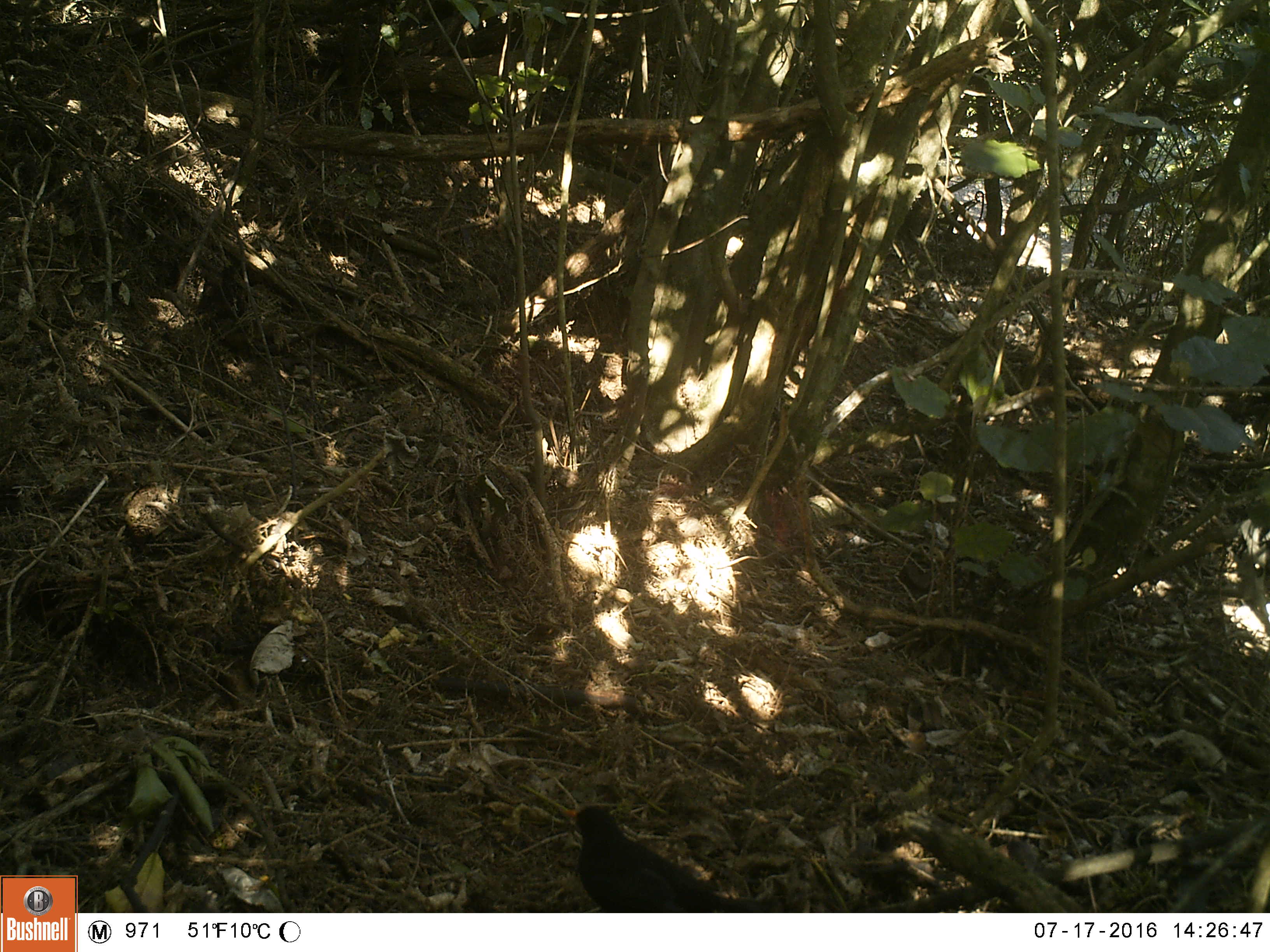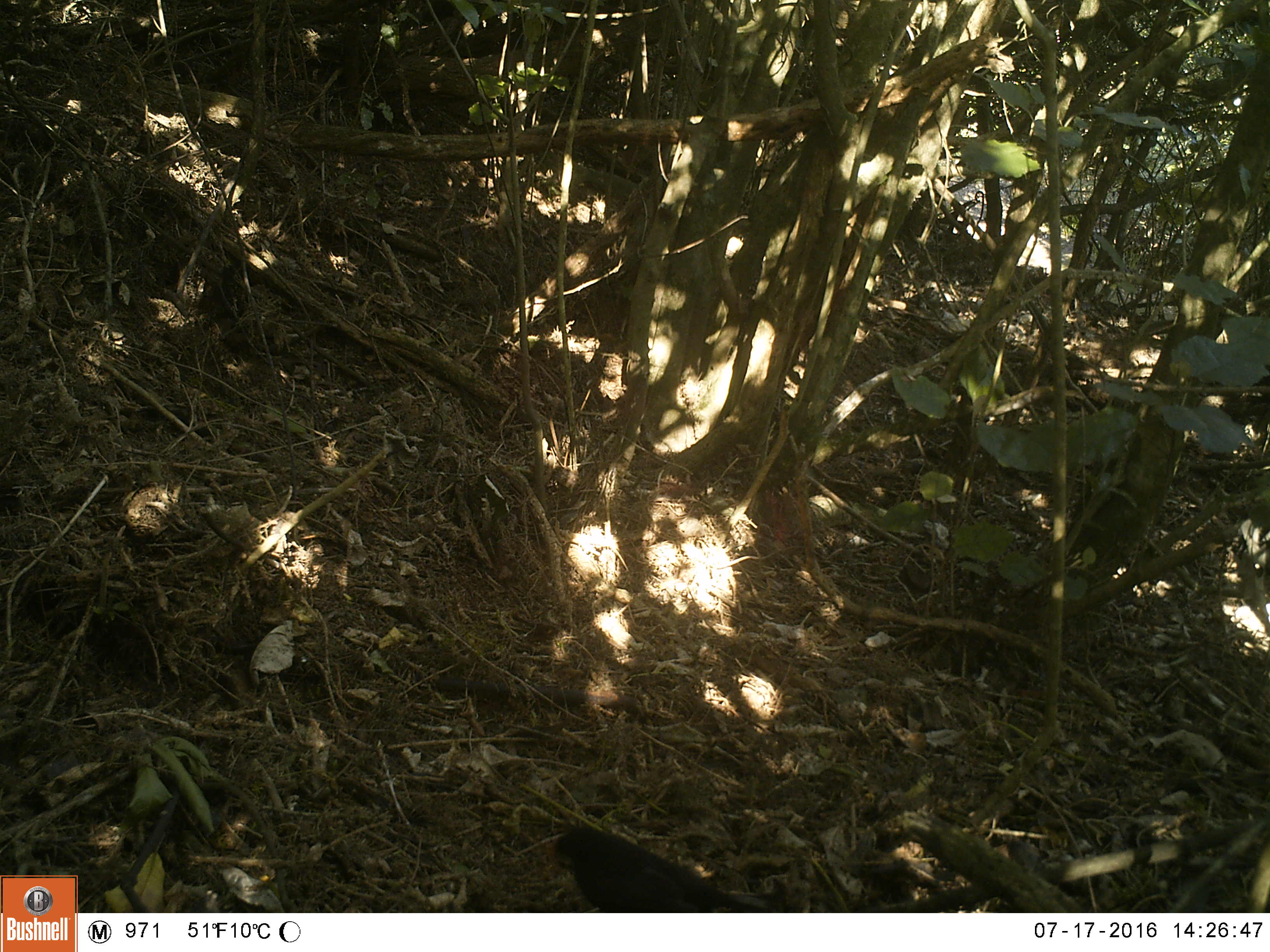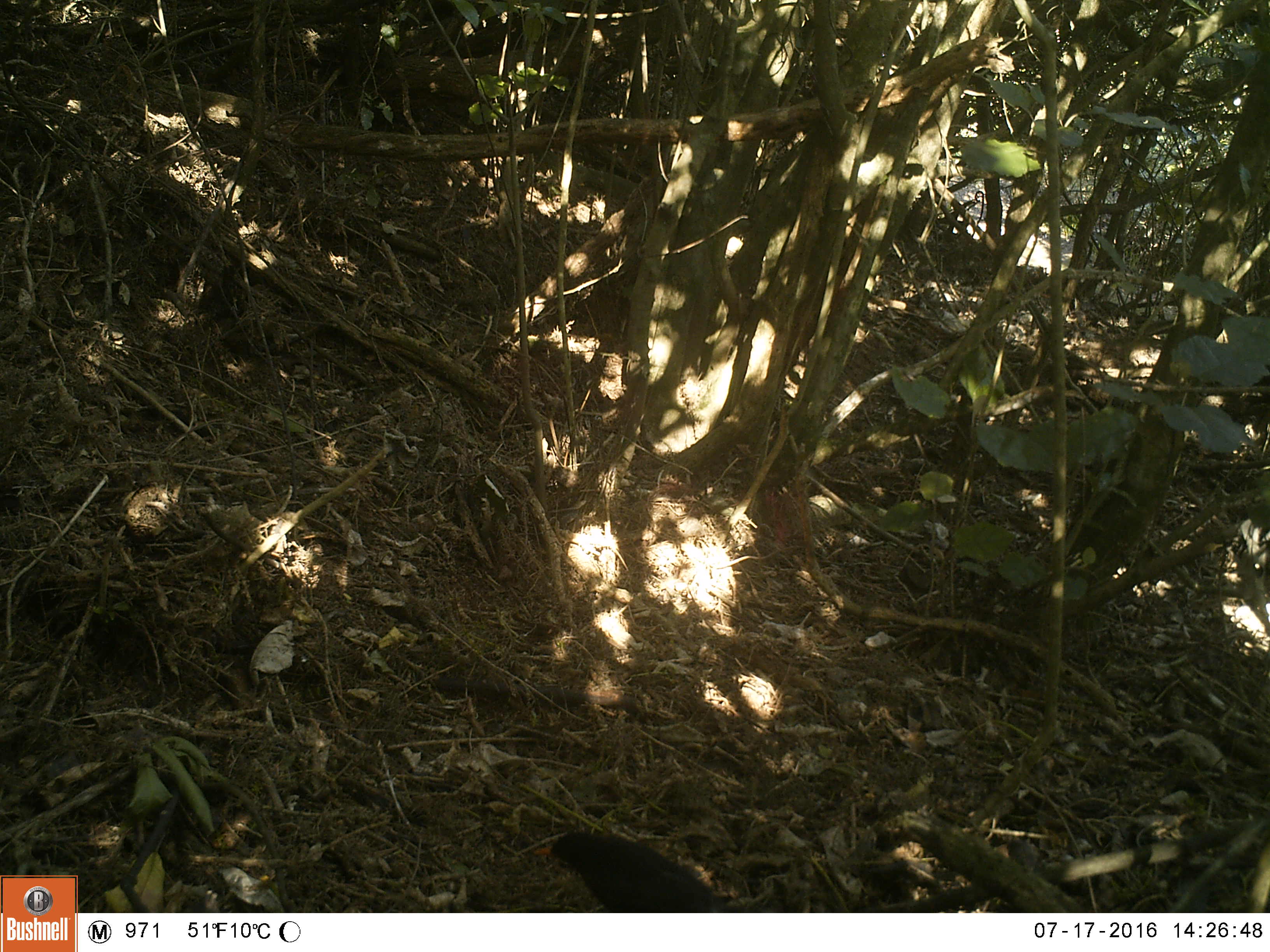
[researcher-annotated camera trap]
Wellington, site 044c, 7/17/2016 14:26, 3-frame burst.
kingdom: Animalia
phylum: Chordata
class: Aves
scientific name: Aves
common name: bird